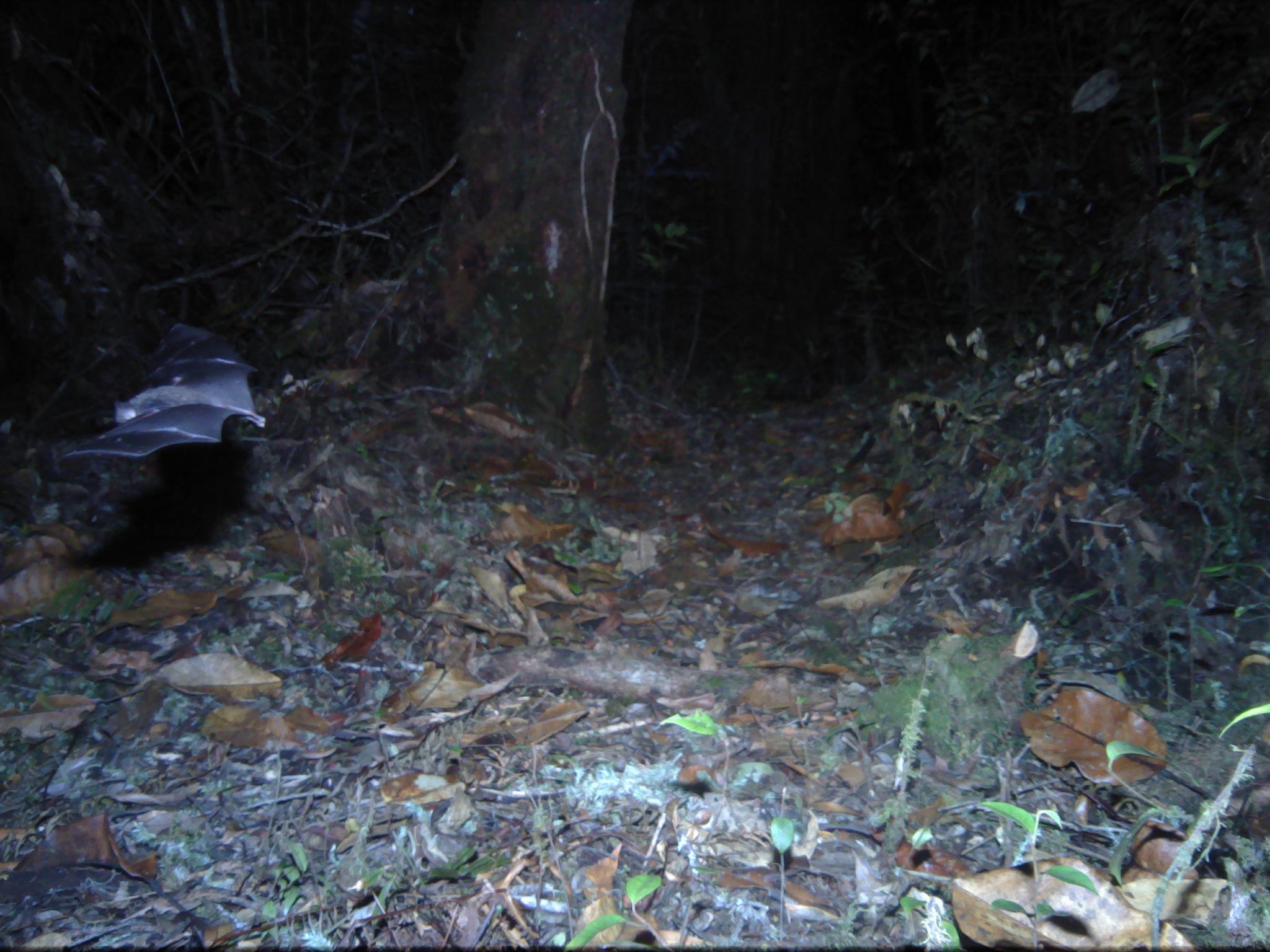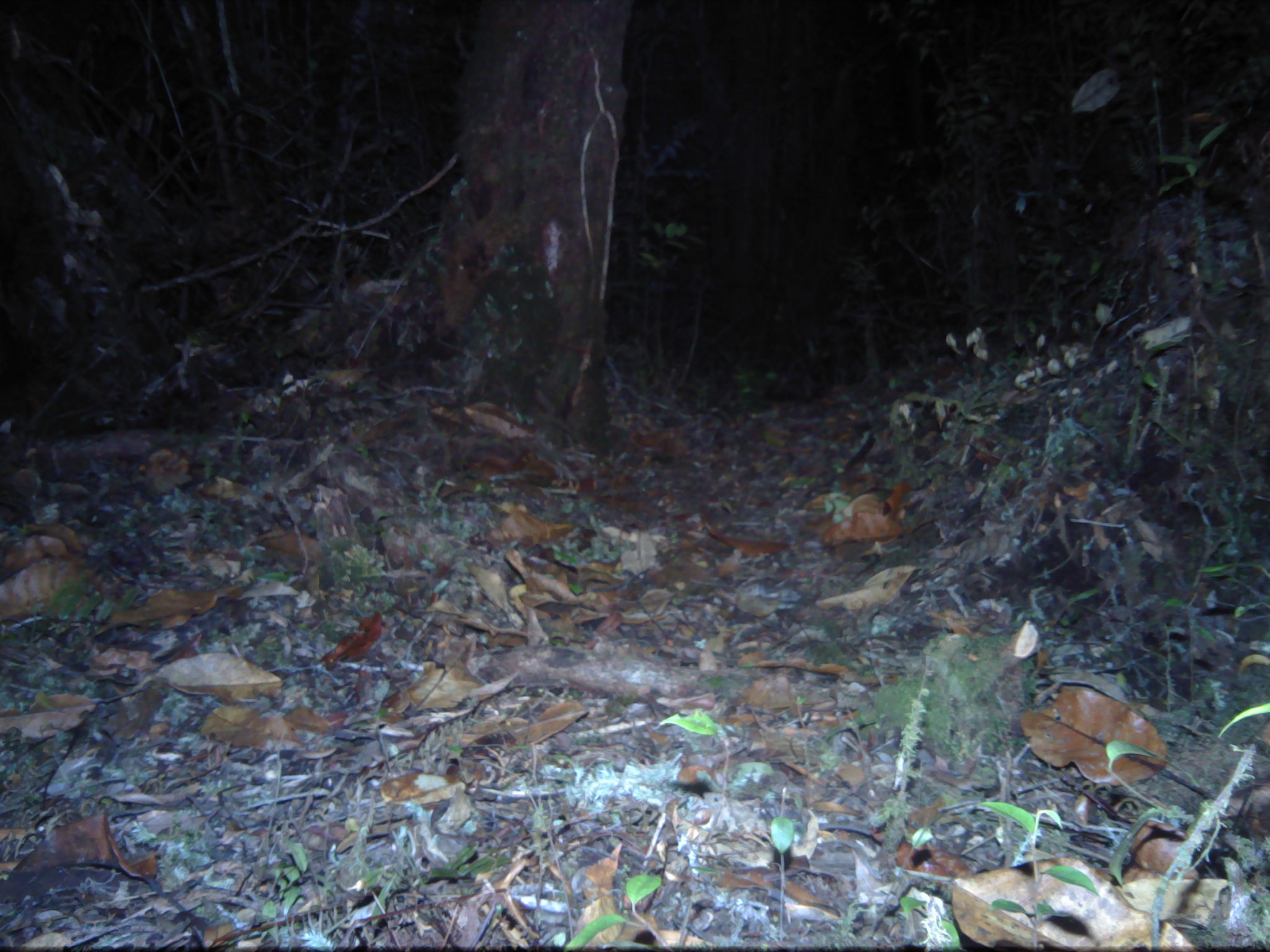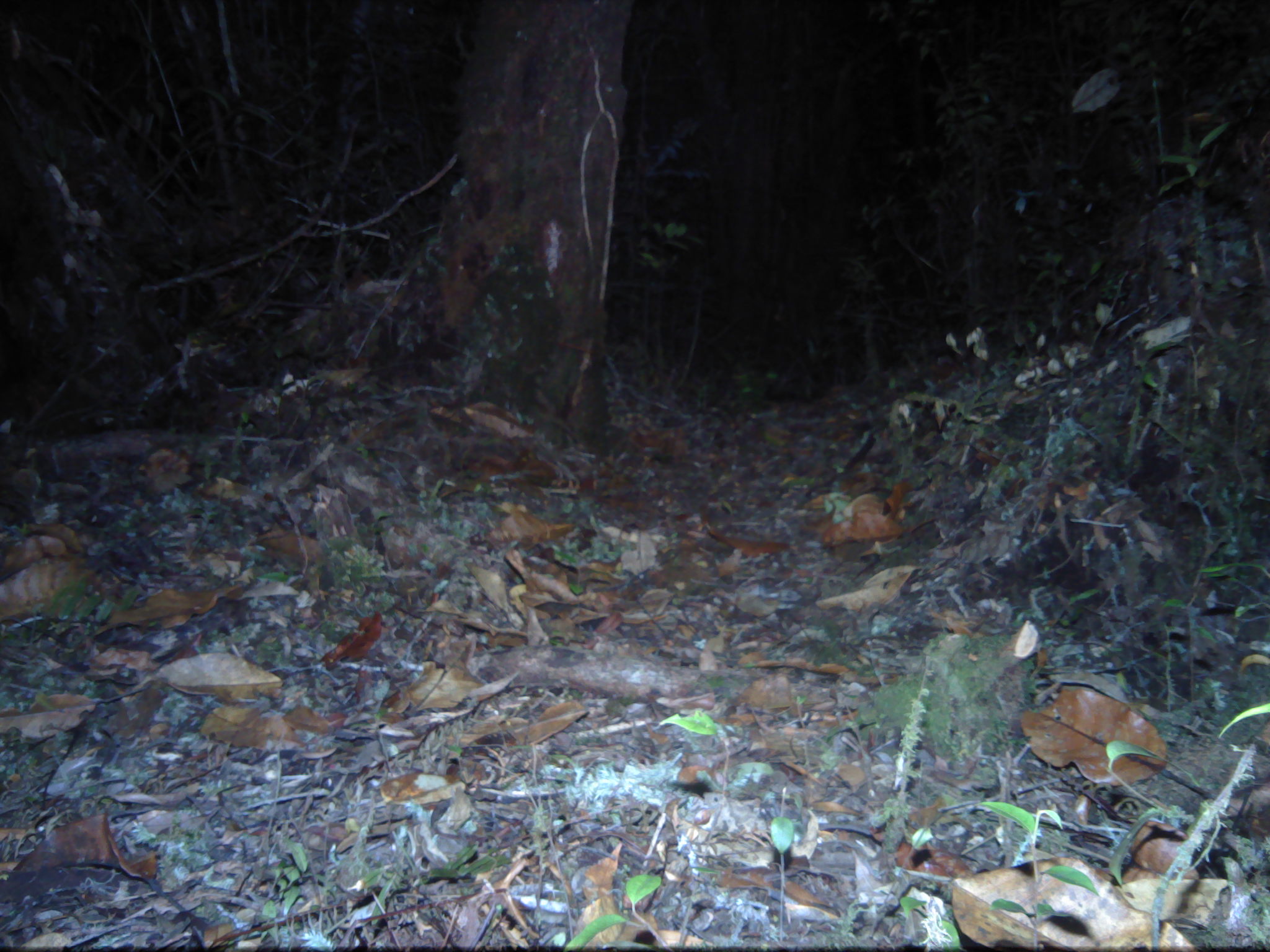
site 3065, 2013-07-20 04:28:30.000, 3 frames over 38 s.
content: unidentified animal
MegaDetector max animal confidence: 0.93